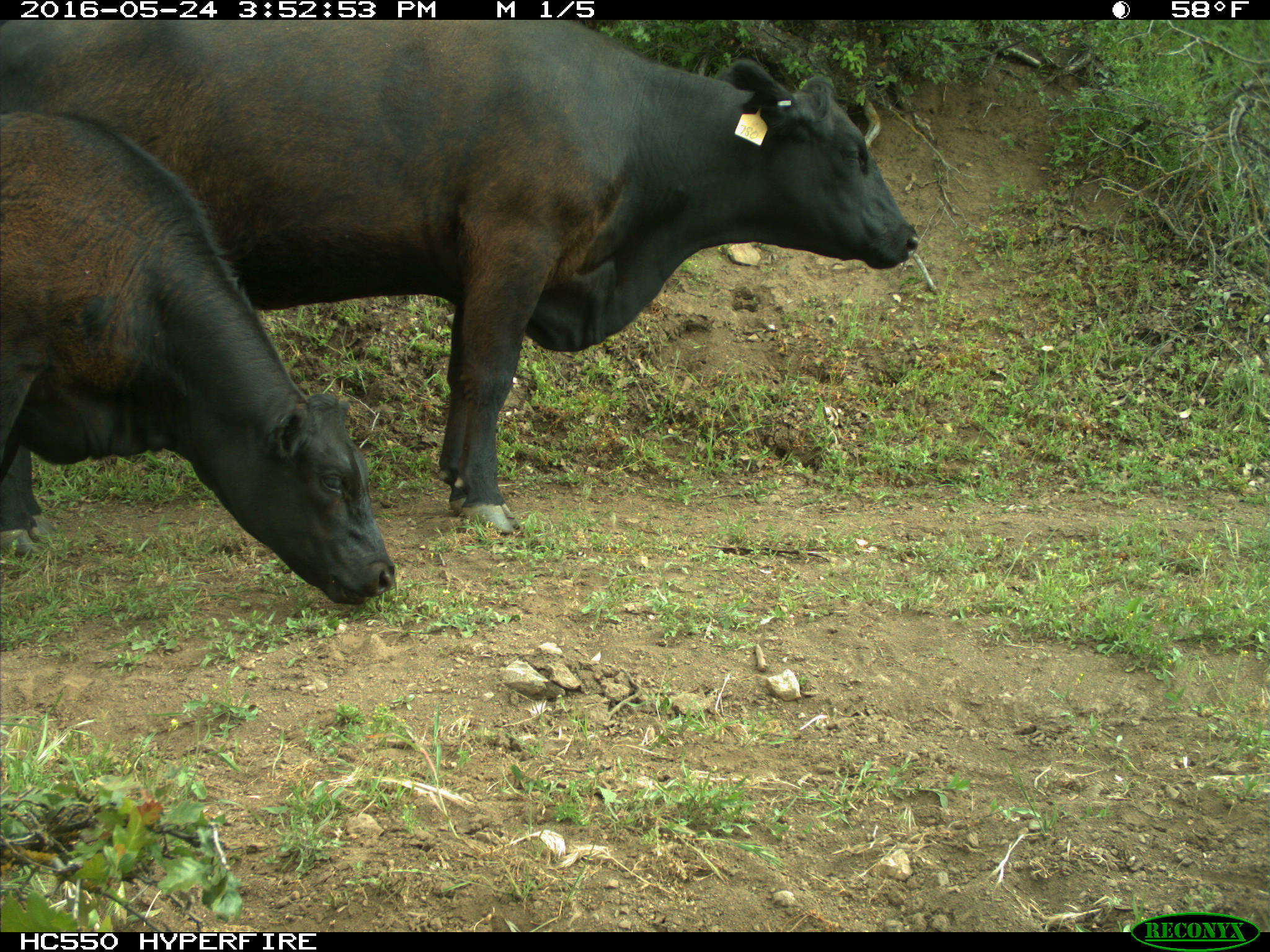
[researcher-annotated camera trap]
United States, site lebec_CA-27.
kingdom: Animalia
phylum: Chordata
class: Mammalia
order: Artiodactyla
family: Bovidae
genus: Bos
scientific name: Bos taurus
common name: domestic cow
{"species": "Bos taurus (domestic cow)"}